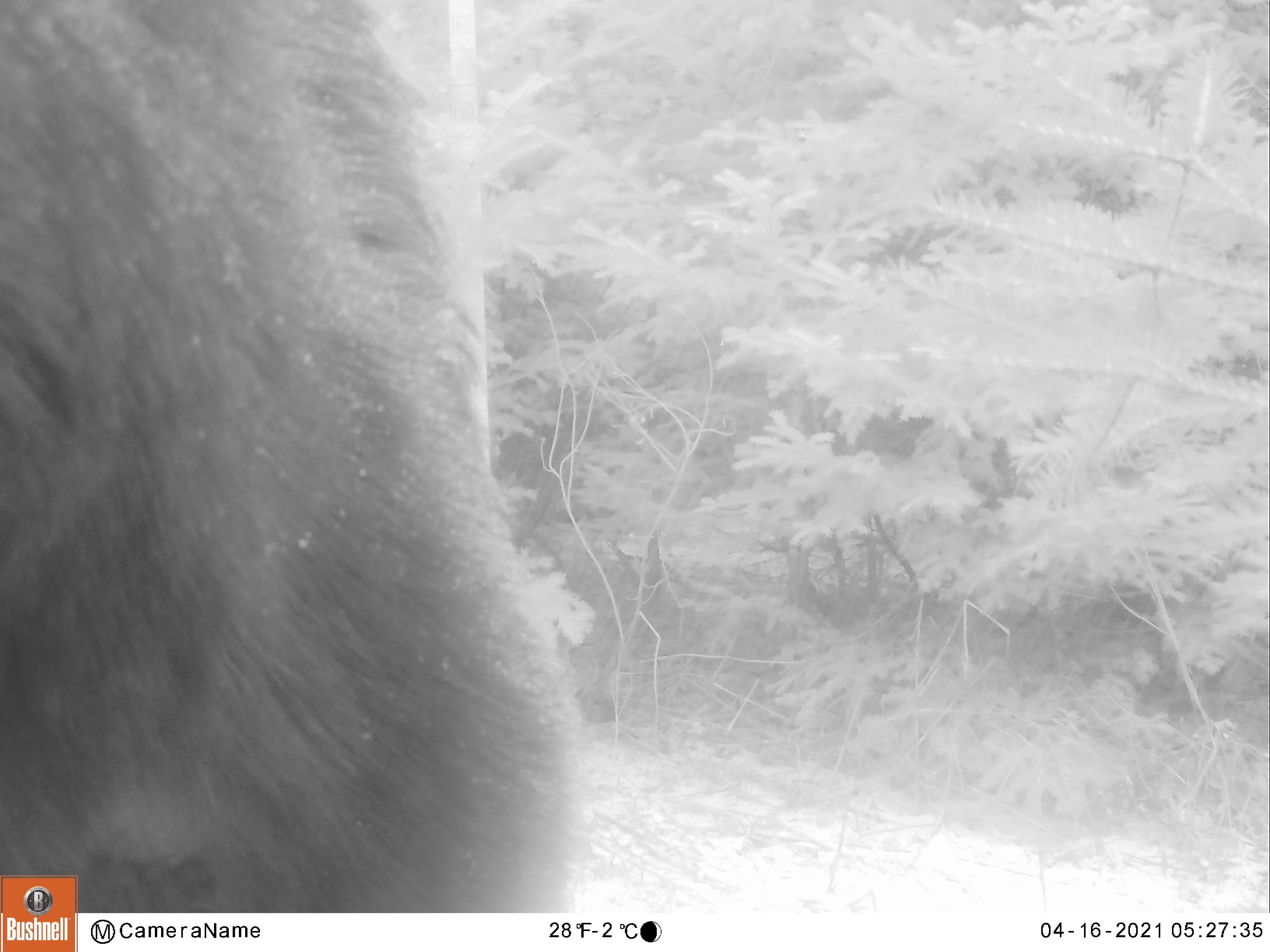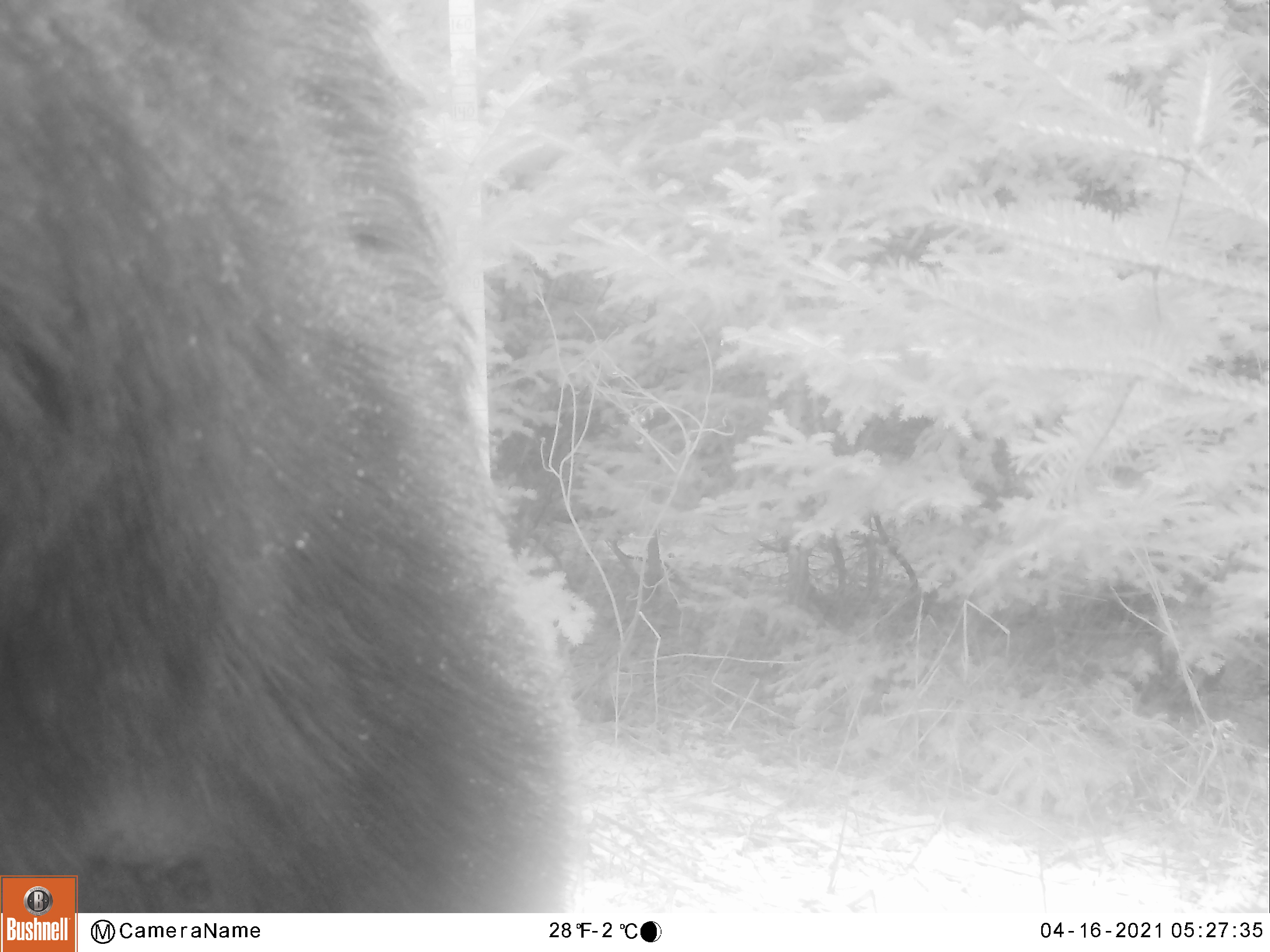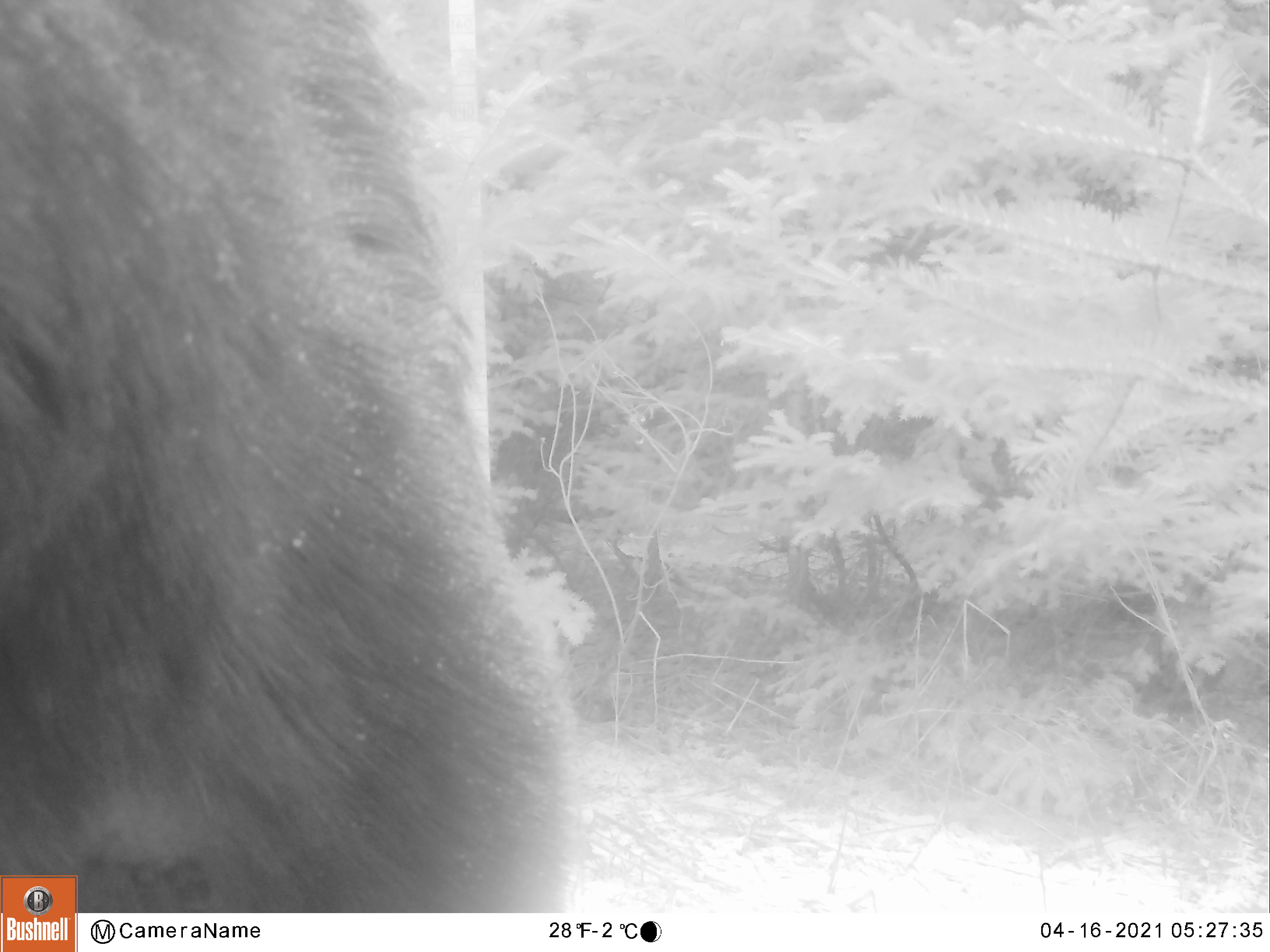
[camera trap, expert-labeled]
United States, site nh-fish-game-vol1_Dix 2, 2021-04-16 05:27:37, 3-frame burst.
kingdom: Animalia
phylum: Chordata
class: Mammalia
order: Artiodactyla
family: Cervidae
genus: Alces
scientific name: Alces alces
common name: moose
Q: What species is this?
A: Moose (Alces alces).